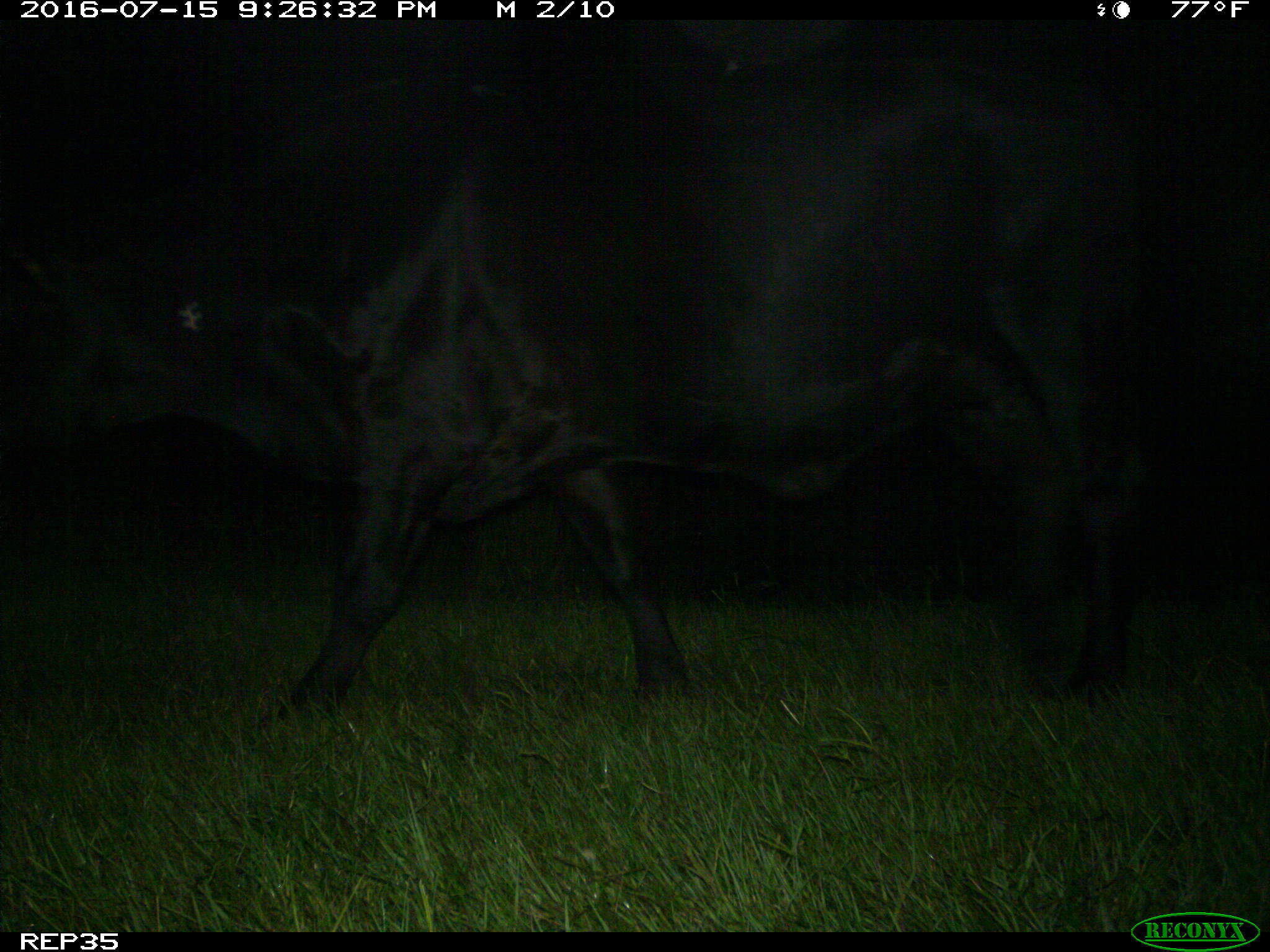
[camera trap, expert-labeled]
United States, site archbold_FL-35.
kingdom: Animalia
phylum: Chordata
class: Mammalia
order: Artiodactyla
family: Bovidae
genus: Bos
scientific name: Bos taurus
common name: domestic cow